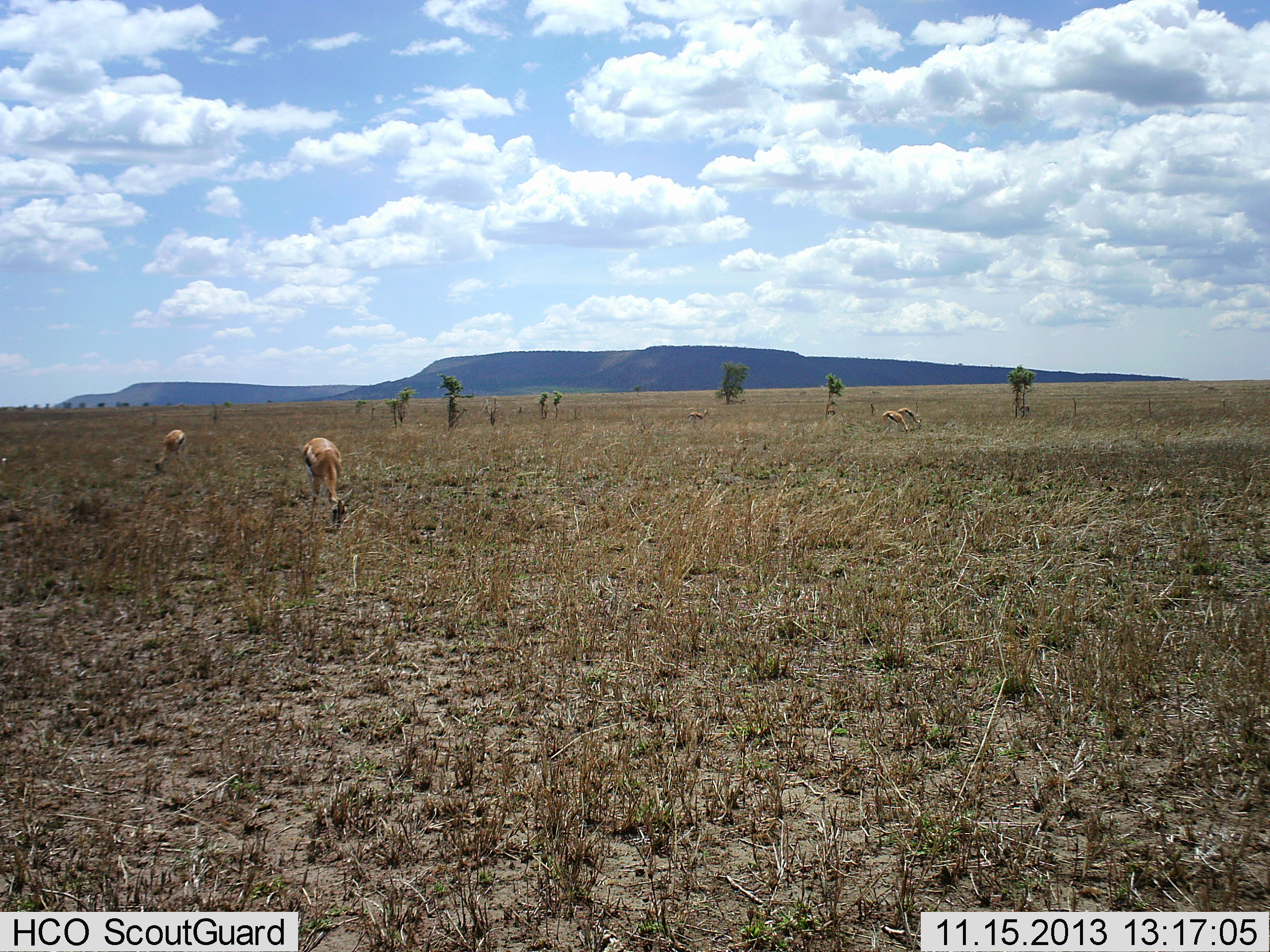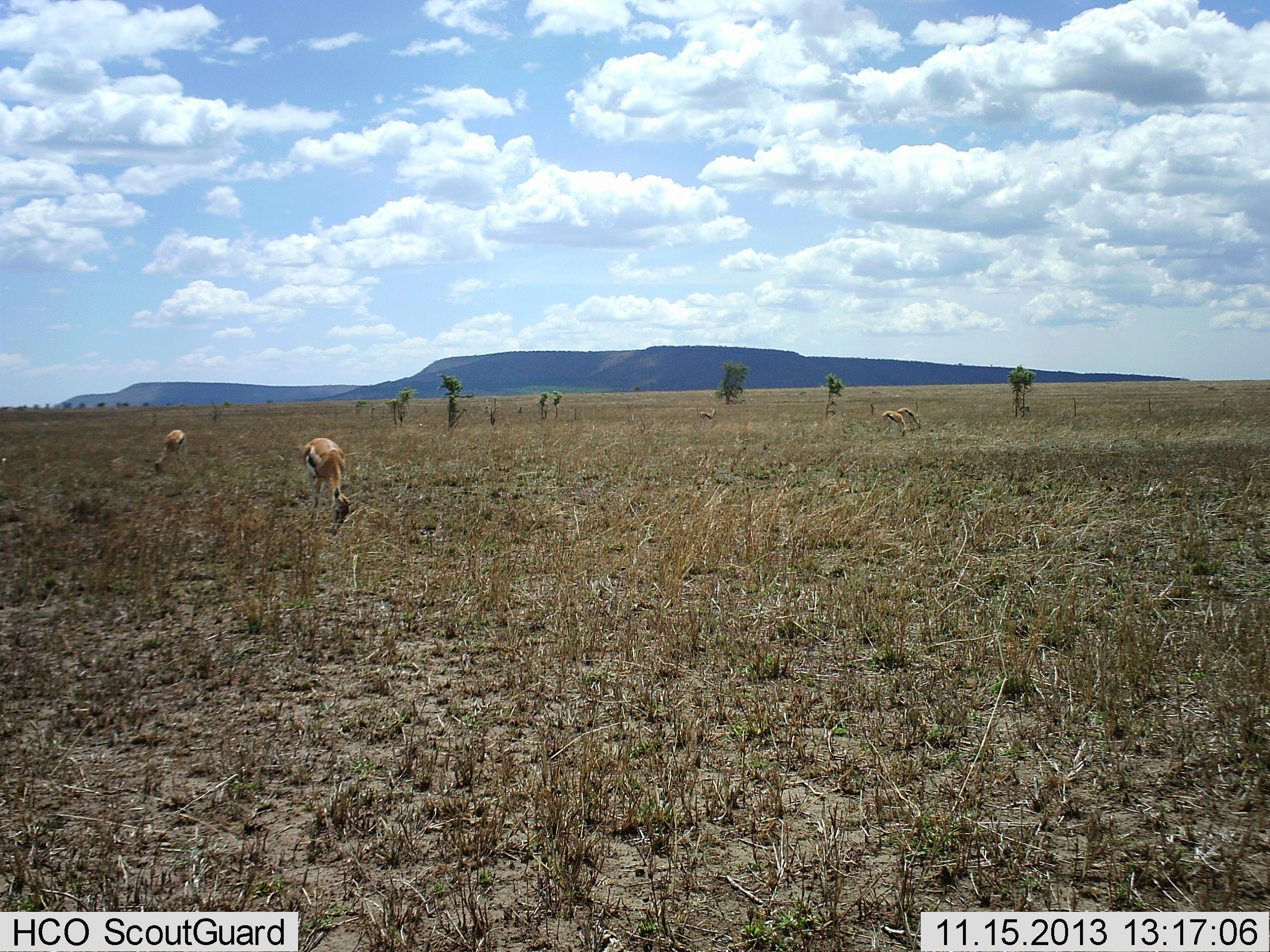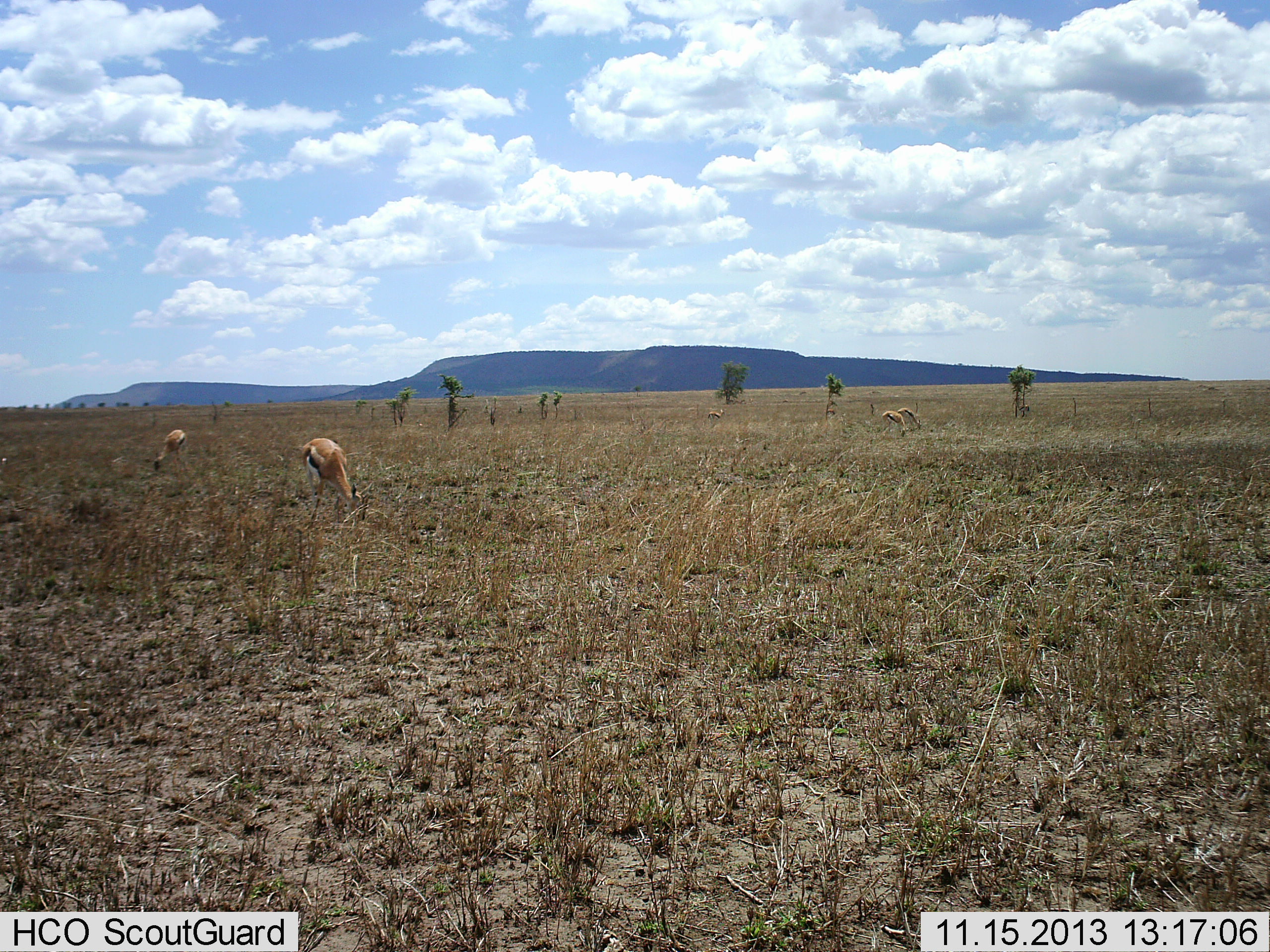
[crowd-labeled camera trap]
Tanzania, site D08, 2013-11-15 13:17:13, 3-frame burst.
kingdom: Animalia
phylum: Chordata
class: Mammalia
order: Artiodactyla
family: Bovidae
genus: Eudorcas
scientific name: Eudorcas thomsonii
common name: thomson's gazelle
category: gazellethomsons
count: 4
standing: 10%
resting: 0%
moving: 20%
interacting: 0%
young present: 0%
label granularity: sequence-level